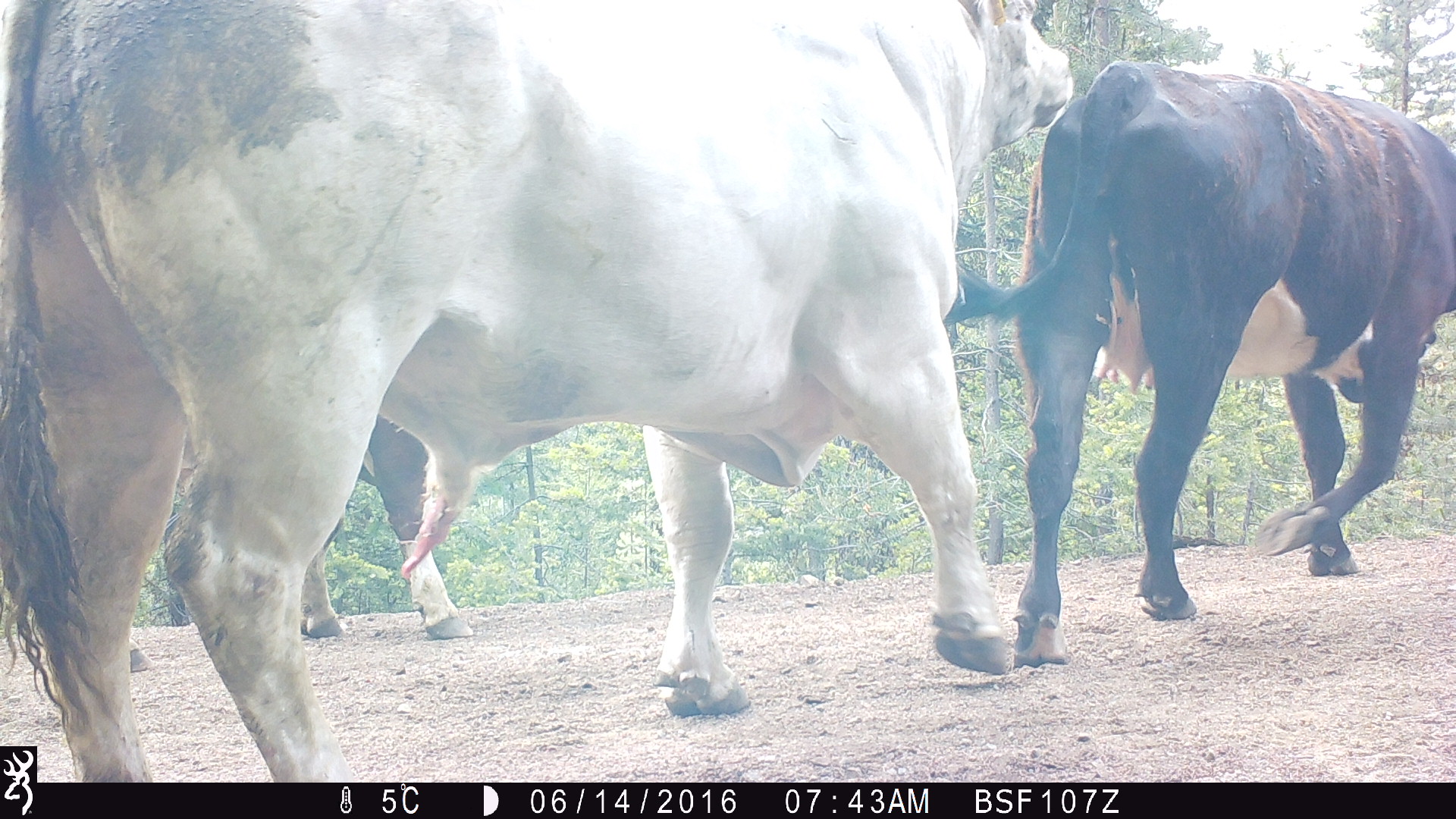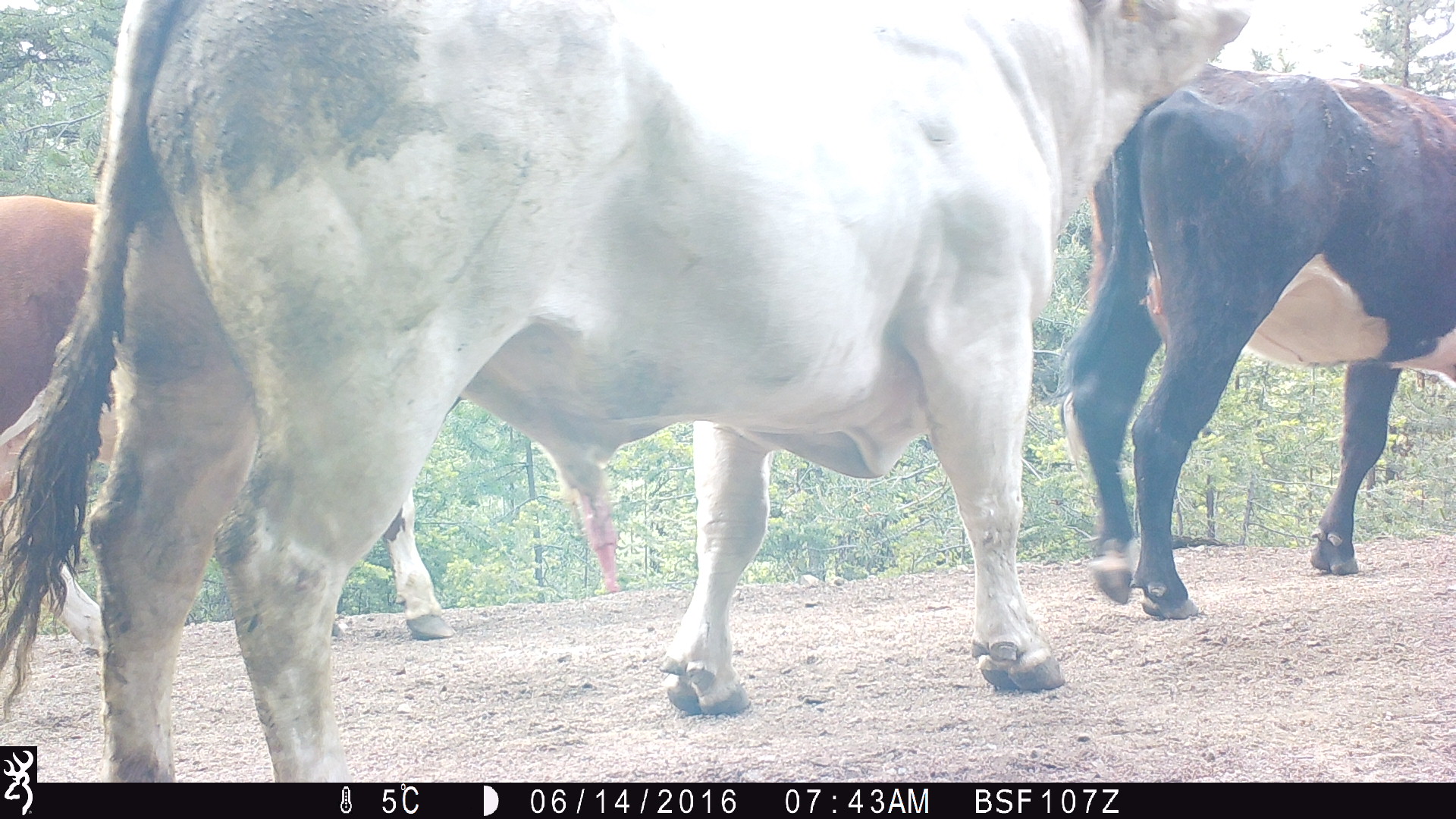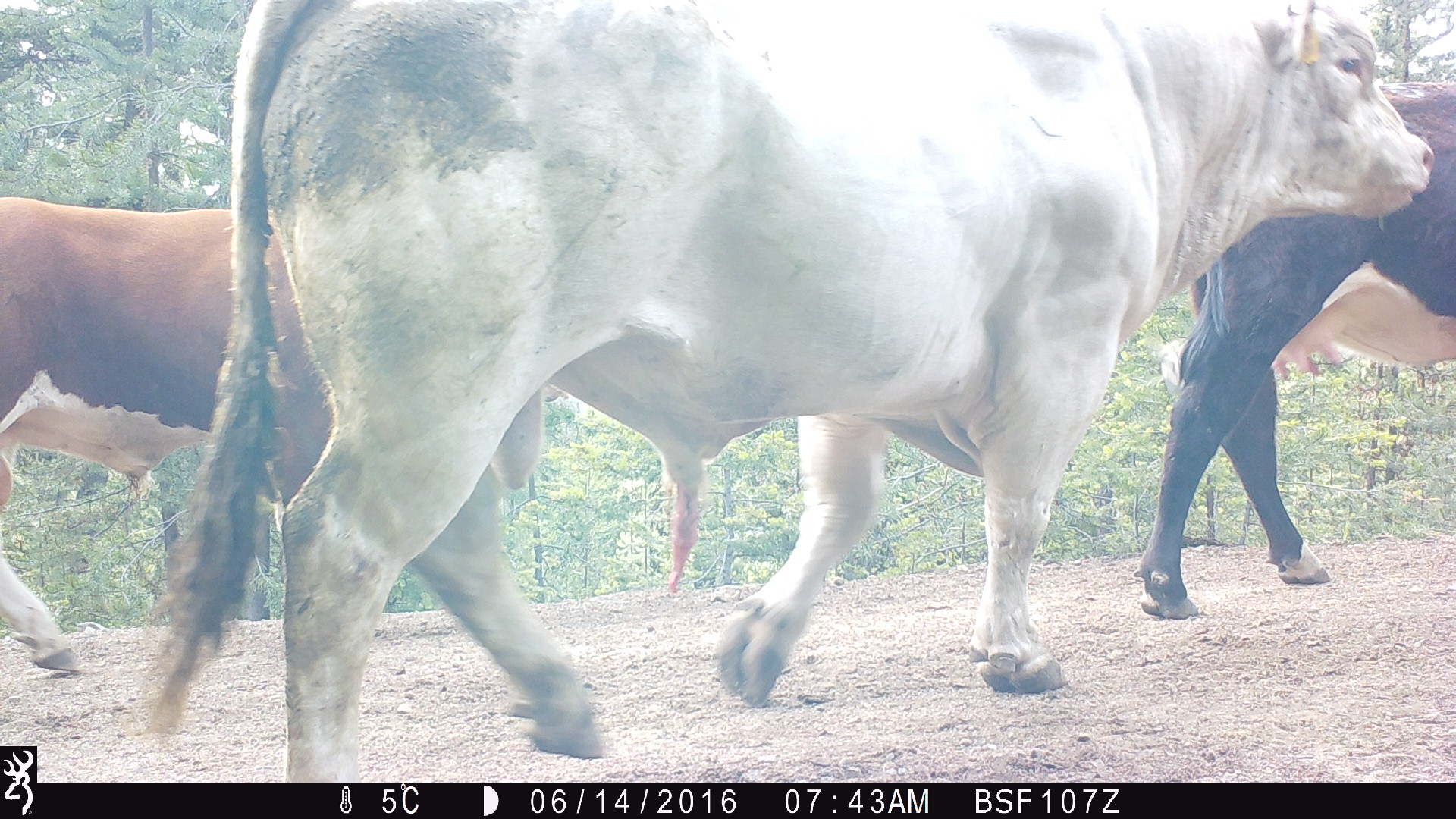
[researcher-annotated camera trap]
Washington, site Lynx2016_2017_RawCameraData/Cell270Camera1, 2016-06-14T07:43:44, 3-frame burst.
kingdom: Animalia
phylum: Chordata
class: Mammalia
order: Artiodactyla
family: Bovidae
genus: Bos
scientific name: Bos taurus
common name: domestic cattle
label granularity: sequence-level